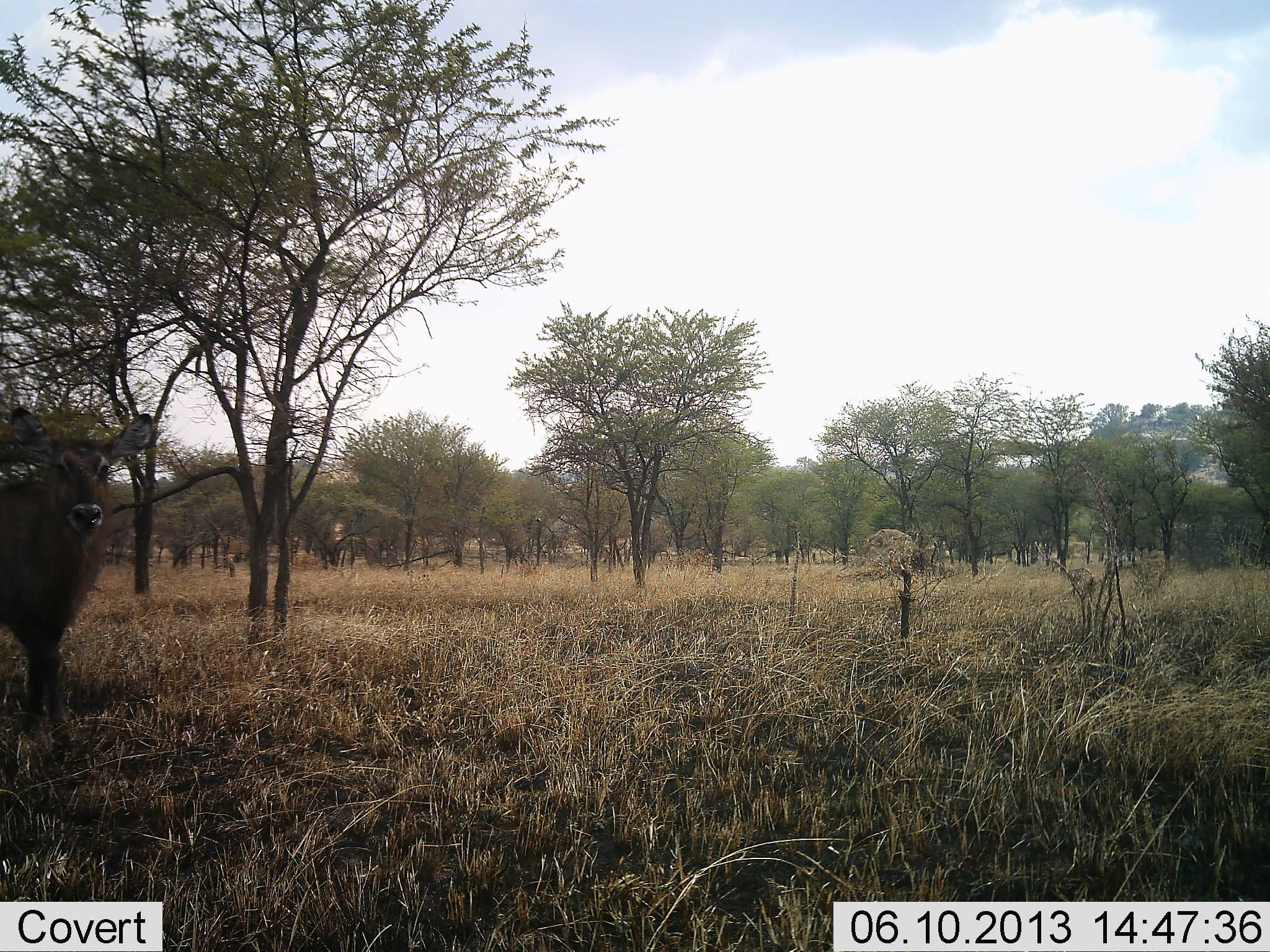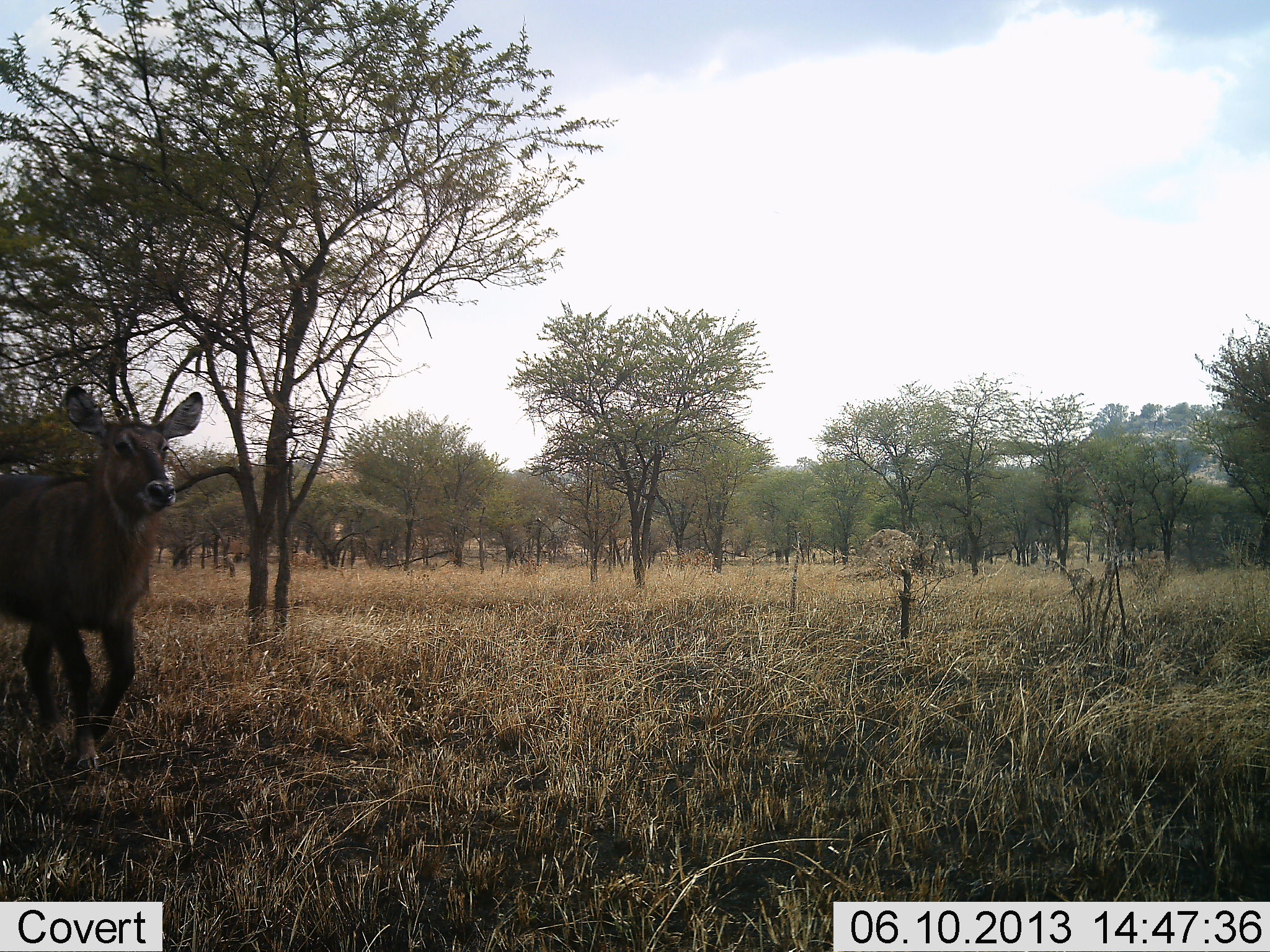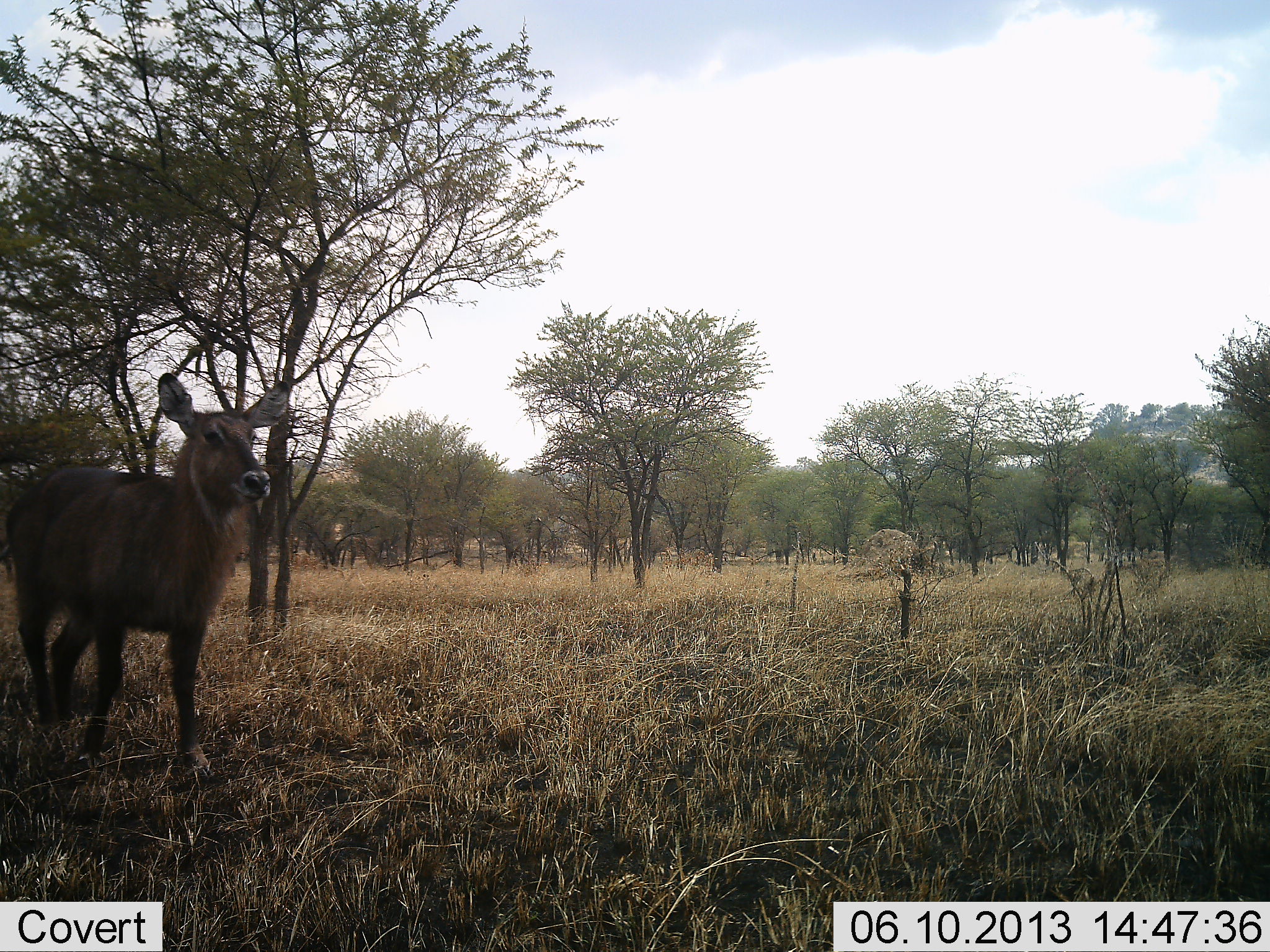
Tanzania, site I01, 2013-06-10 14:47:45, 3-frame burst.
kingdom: Animalia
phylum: Chordata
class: Mammalia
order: Artiodactyla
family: Bovidae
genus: Kobus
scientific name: Kobus ellipsiprymnus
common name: waterbuck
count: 1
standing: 12%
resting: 0%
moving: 94%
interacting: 0%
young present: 19%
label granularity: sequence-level